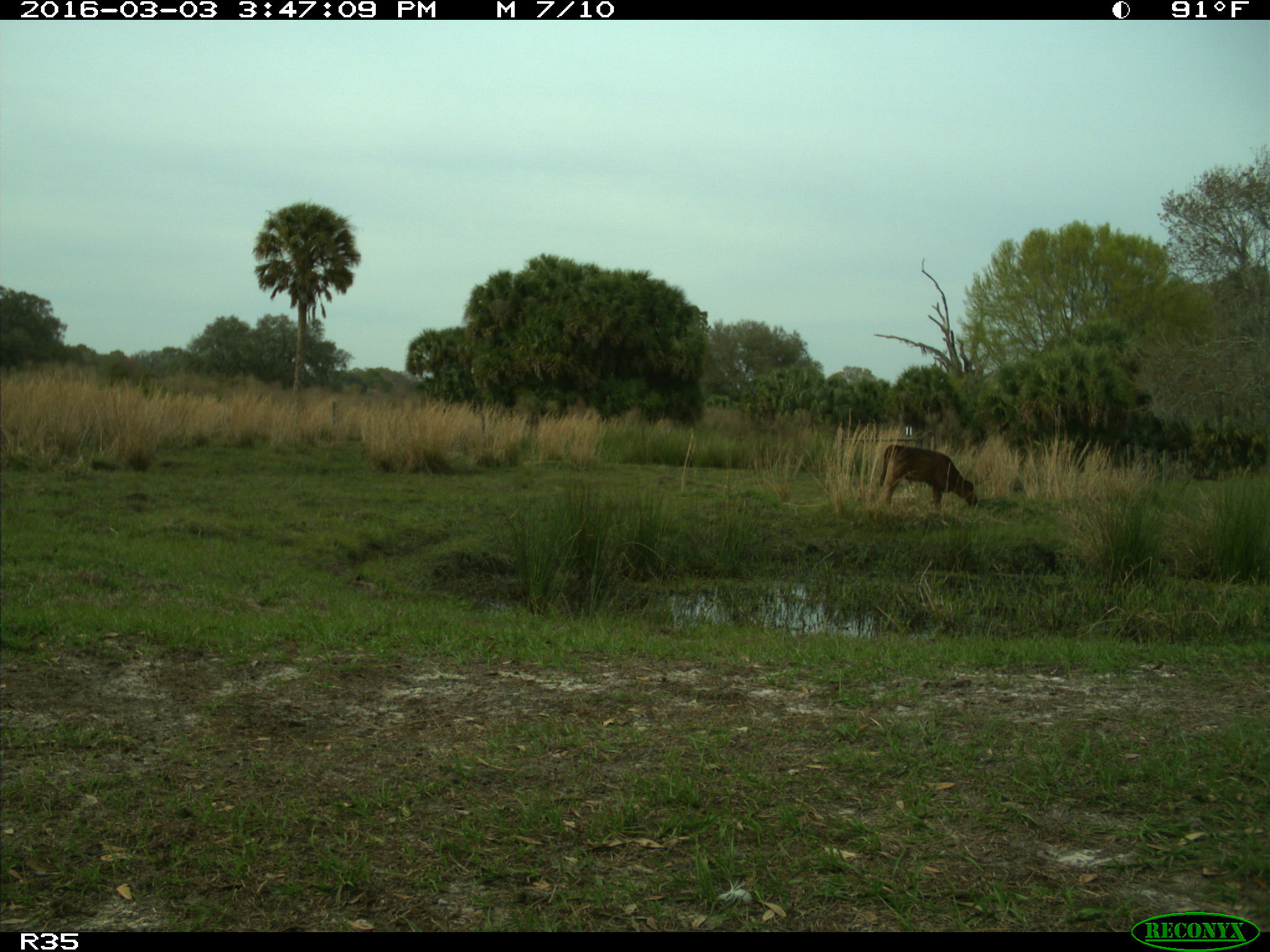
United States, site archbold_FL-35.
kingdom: Animalia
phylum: Chordata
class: Mammalia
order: Artiodactyla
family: Bovidae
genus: Bos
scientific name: Bos taurus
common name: domestic cow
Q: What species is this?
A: Bos taurus (domestic cow).